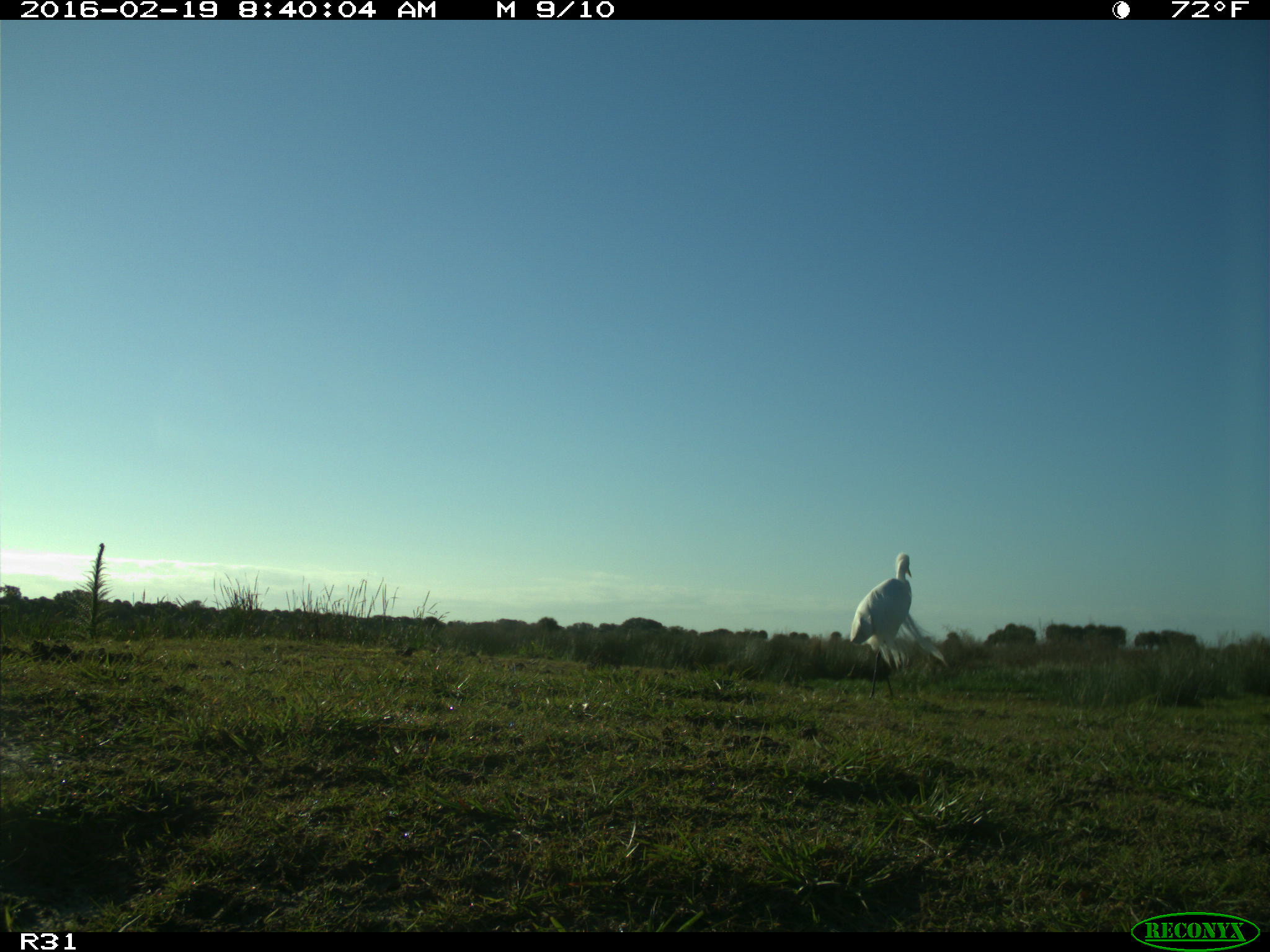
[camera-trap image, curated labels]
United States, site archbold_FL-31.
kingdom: Animalia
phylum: Chordata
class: Aves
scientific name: Aves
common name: birds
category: unidentified bird